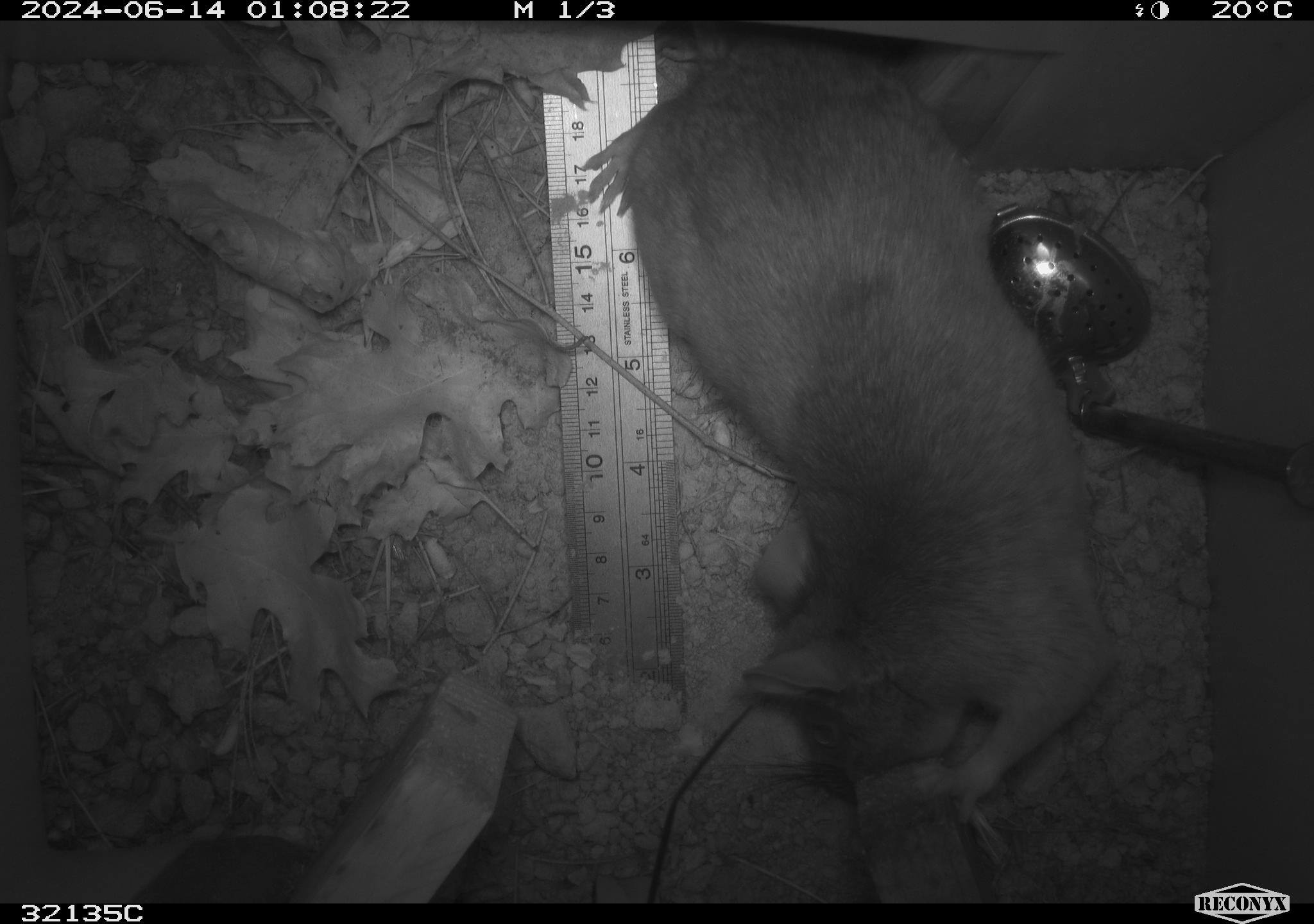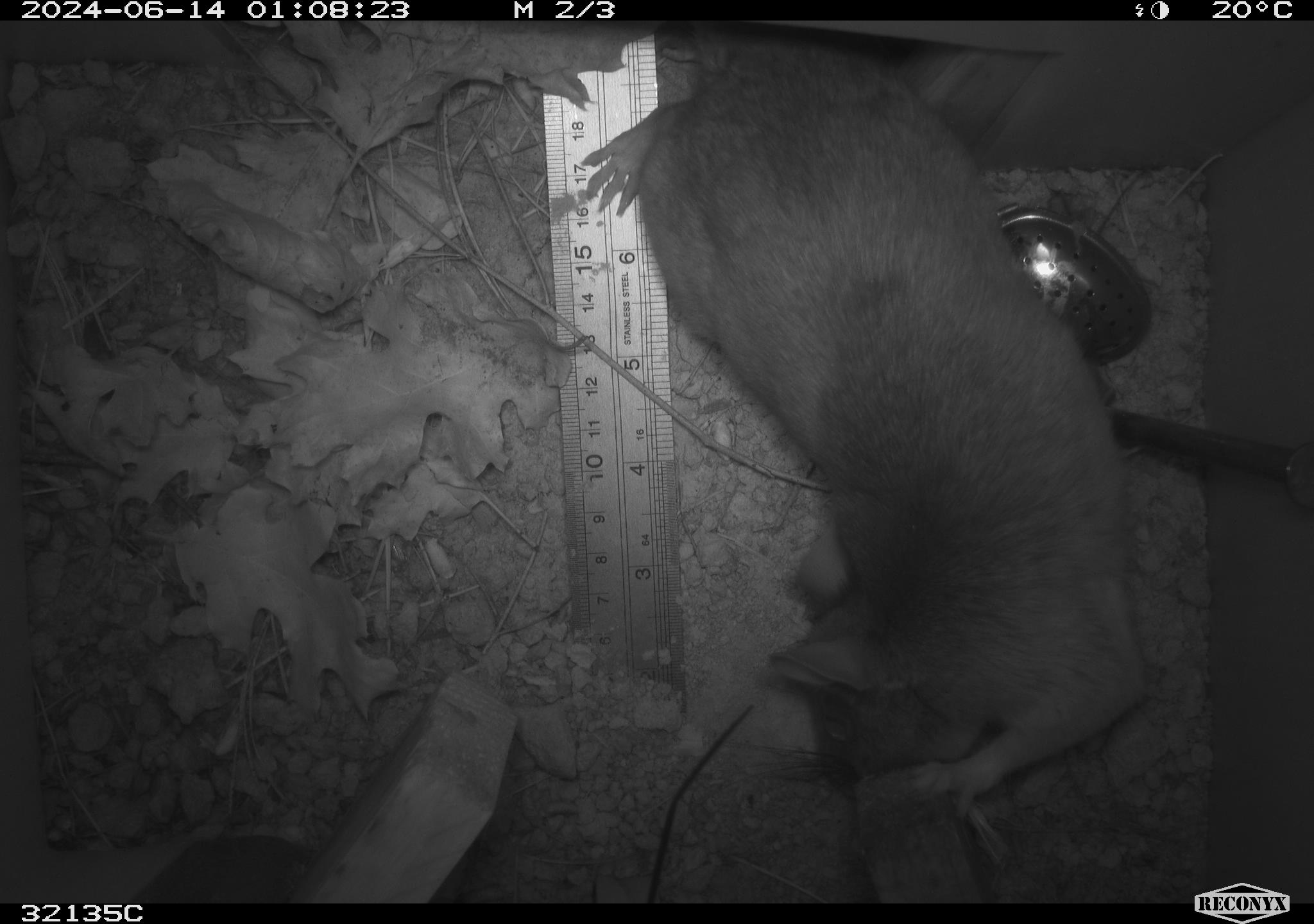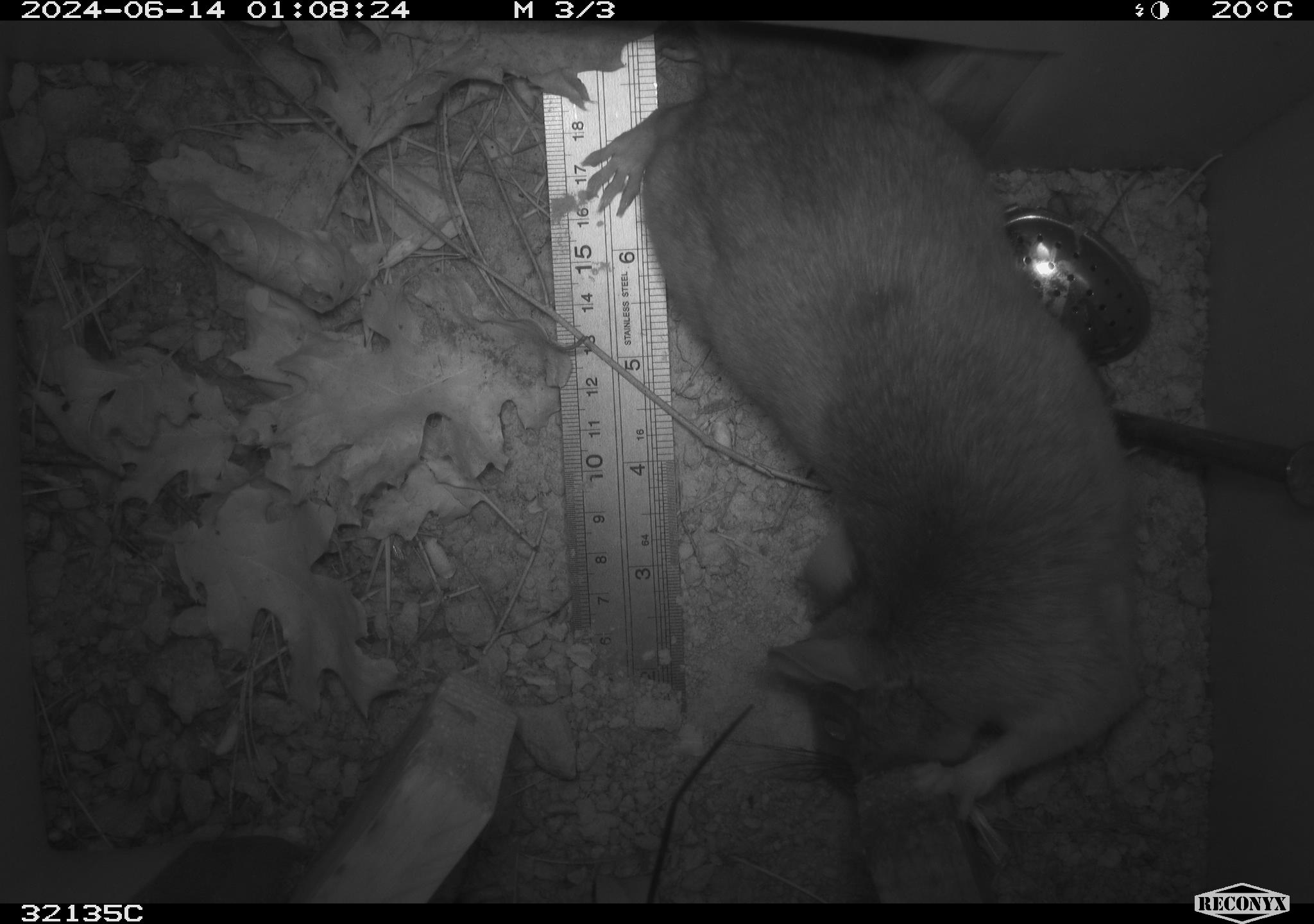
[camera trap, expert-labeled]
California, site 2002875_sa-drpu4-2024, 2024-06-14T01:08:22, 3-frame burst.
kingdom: Animalia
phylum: Chordata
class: Mammalia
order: Rodentia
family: Cricetidae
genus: Neotoma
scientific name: Neotoma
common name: pack rat or woodrat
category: neotoma species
Neotoma species (pack rat or woodrat) (Neotoma).